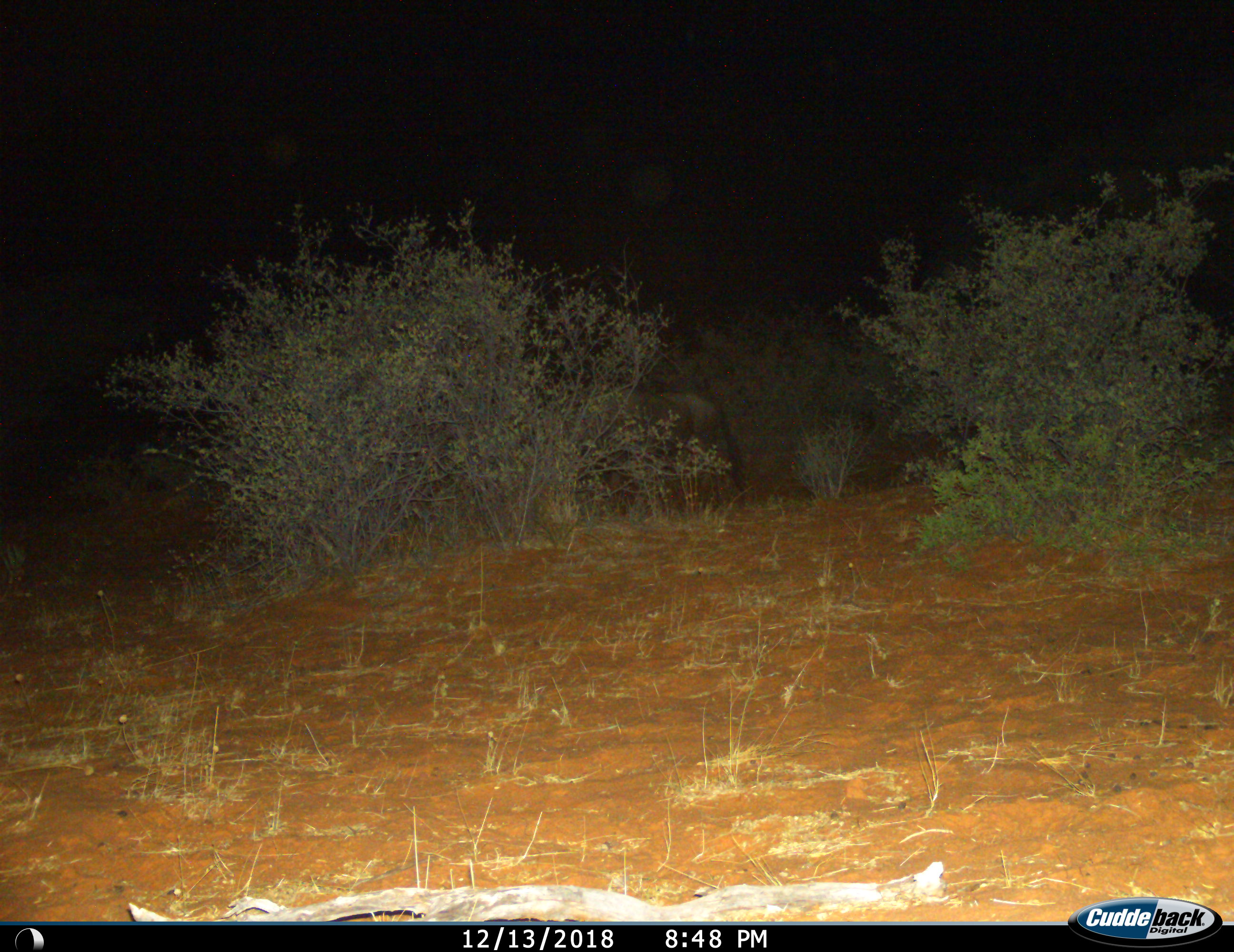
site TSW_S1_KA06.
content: unidentified animal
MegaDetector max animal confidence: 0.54